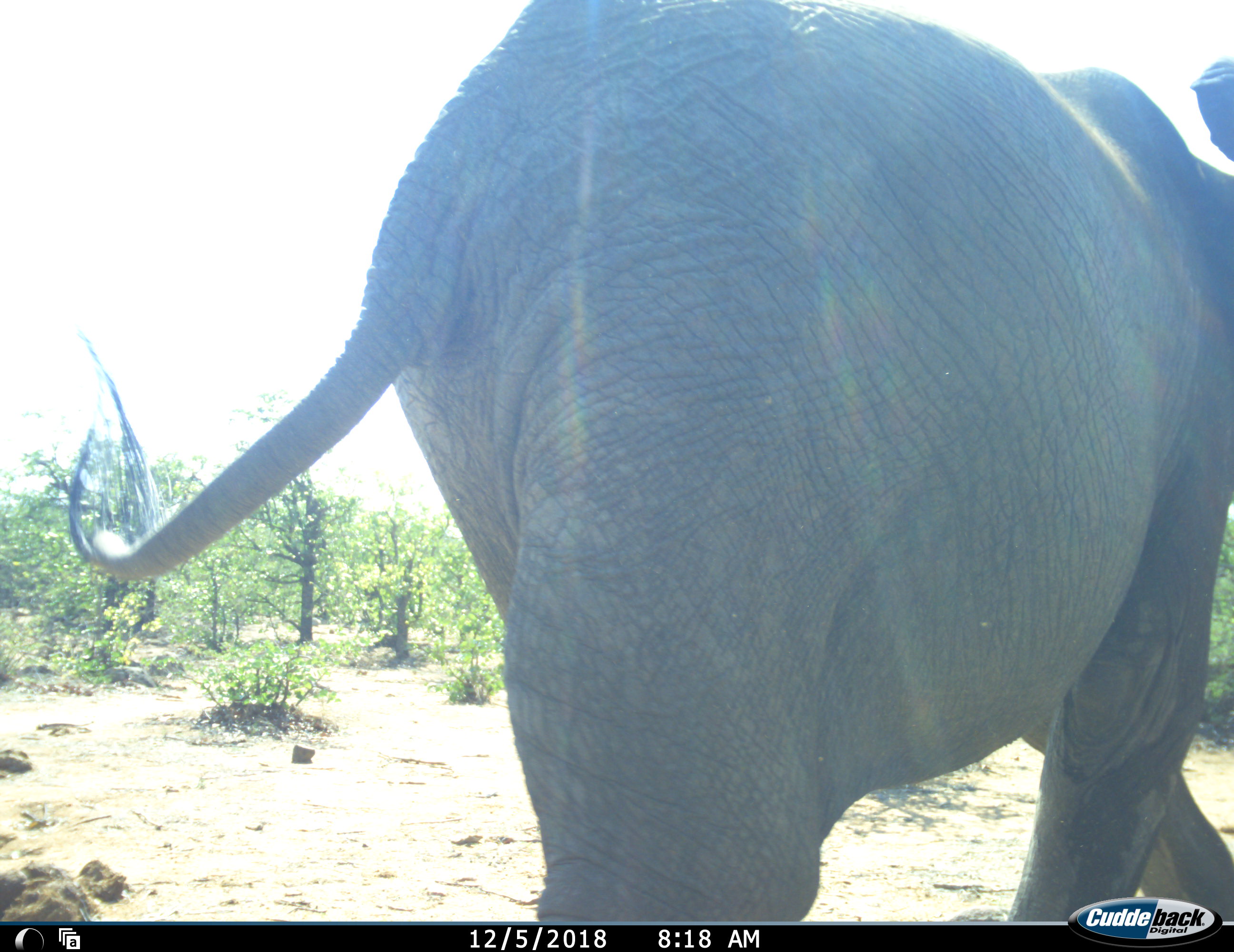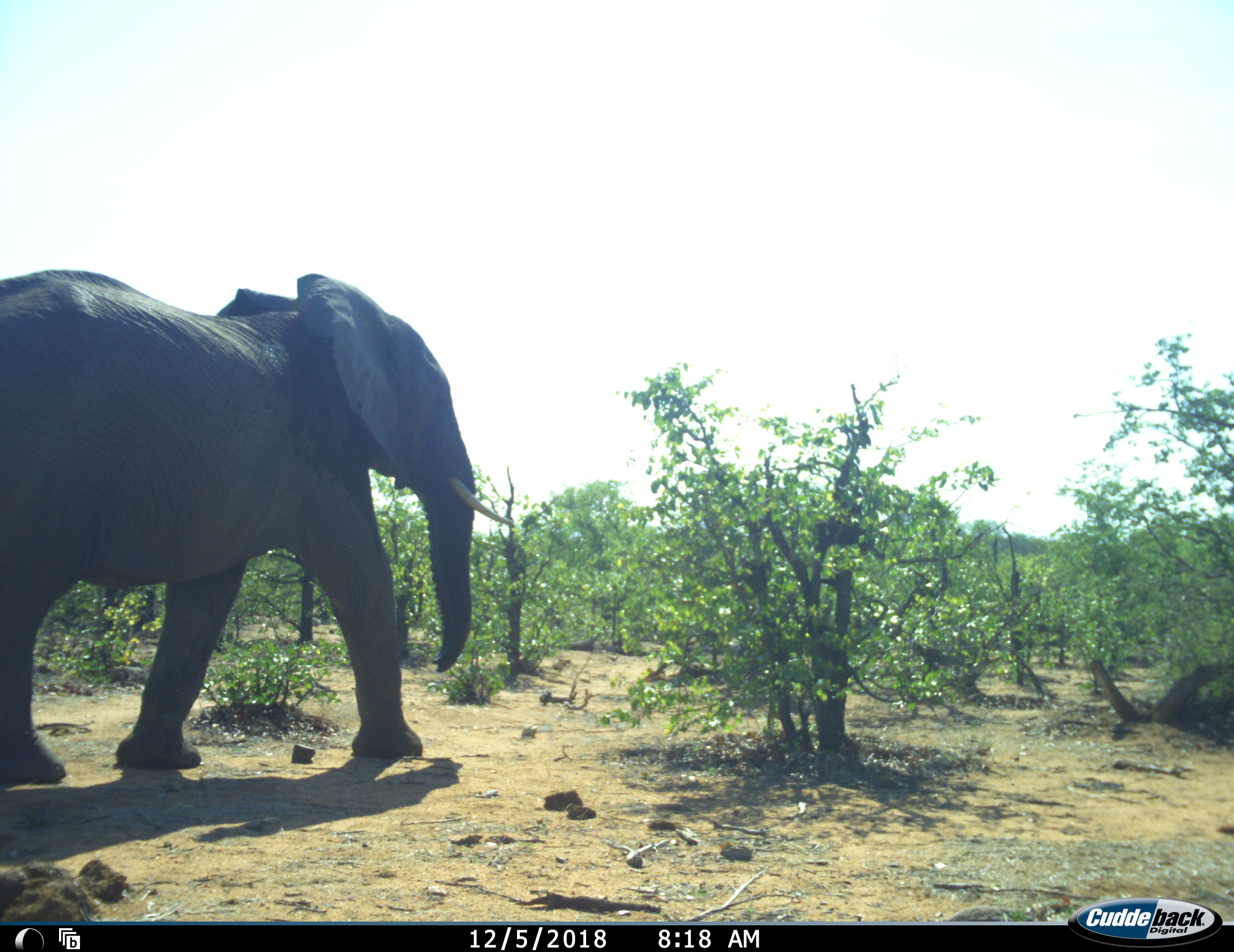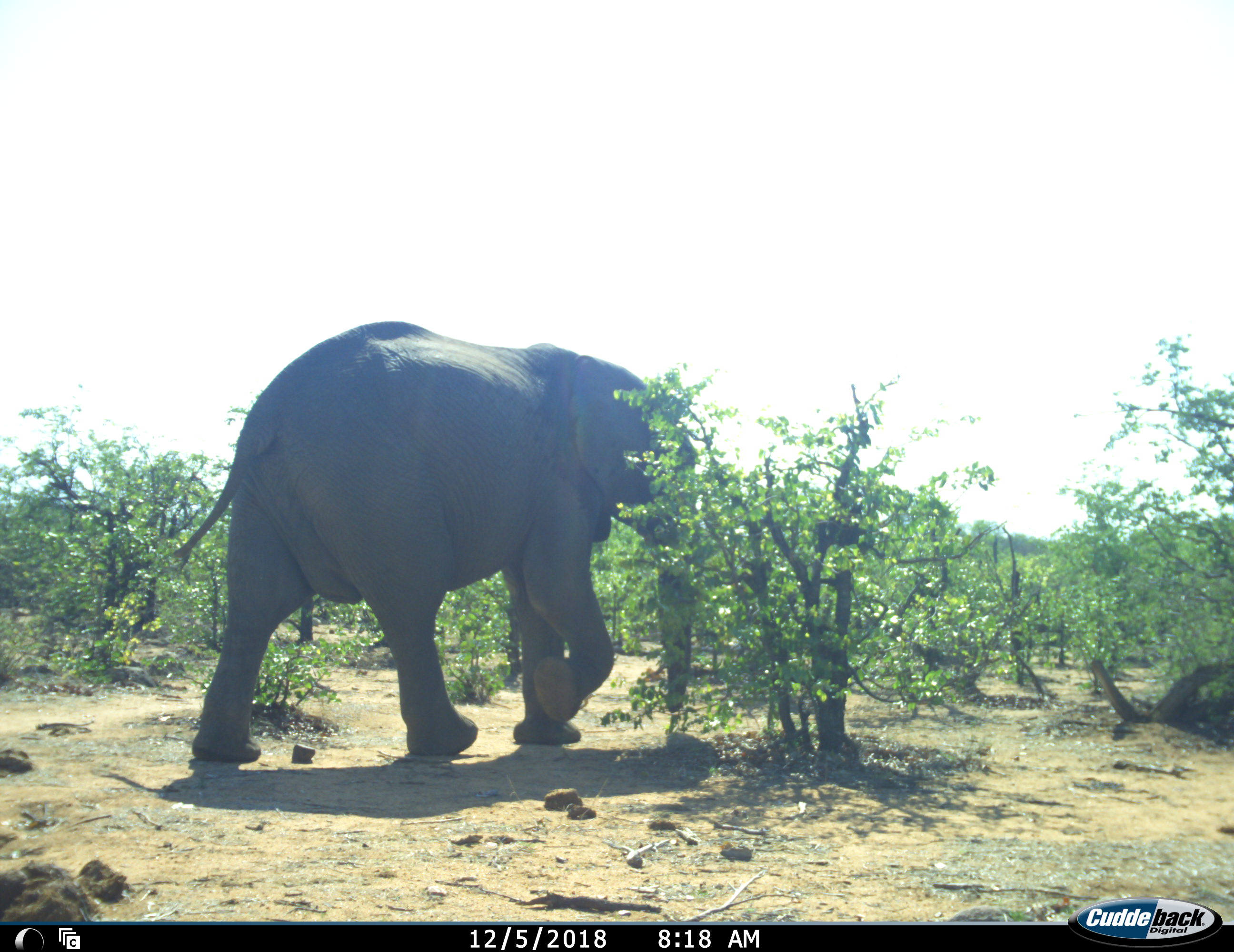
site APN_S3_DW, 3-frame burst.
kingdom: Animalia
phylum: Chordata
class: Mammalia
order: Proboscidea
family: Elephantidae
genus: Loxodonta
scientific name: Loxodonta africana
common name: african bush elephant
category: elephant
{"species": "elephant (african bush elephant) (Loxodonta africana)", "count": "2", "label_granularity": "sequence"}